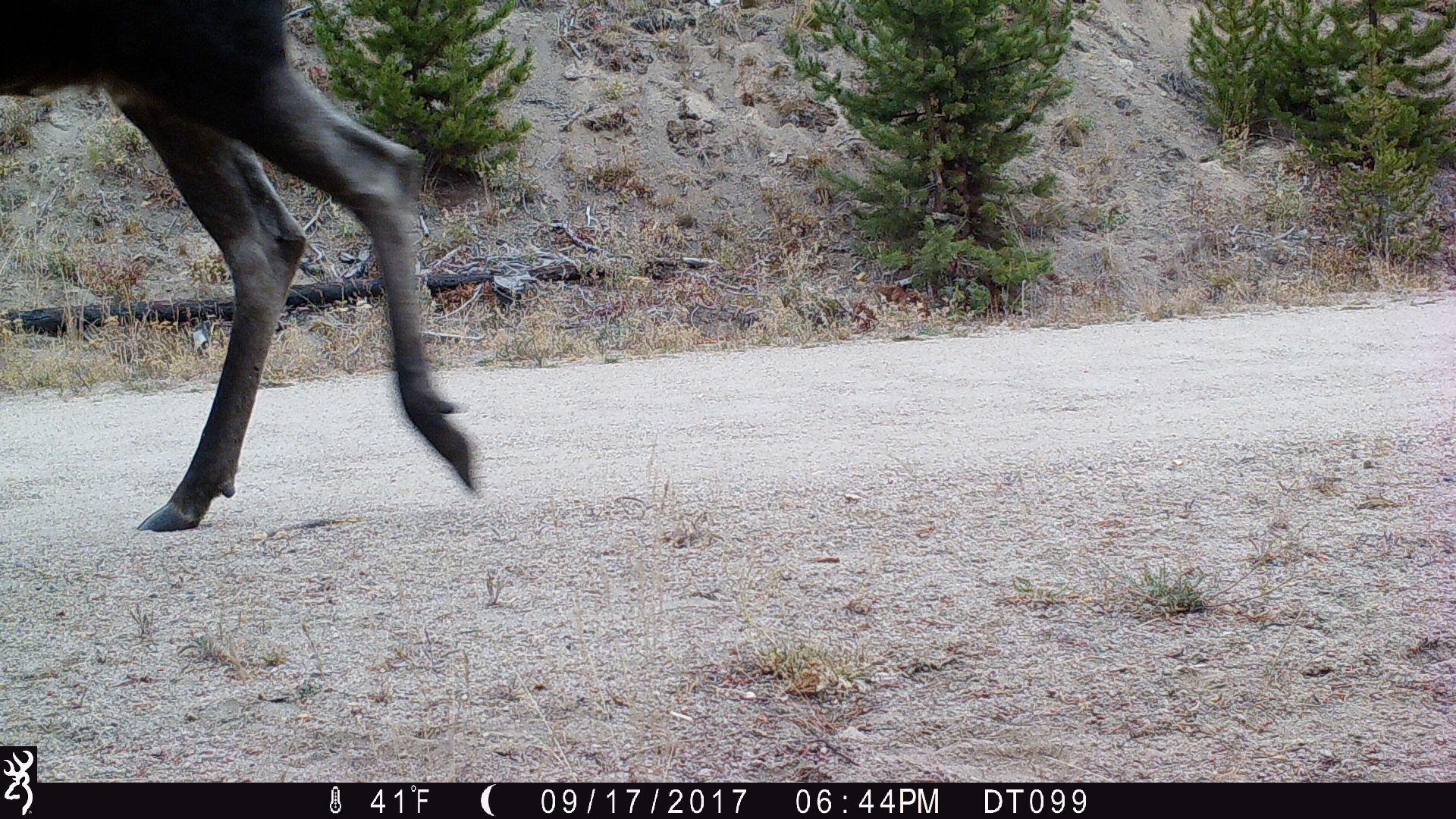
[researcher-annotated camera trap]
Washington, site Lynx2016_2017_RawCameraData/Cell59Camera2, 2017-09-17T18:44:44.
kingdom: Animalia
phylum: Chordata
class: Mammalia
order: Artiodactyla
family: Cervidae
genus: Alces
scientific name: Alces alces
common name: moose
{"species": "Alces alces (moose)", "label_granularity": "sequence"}